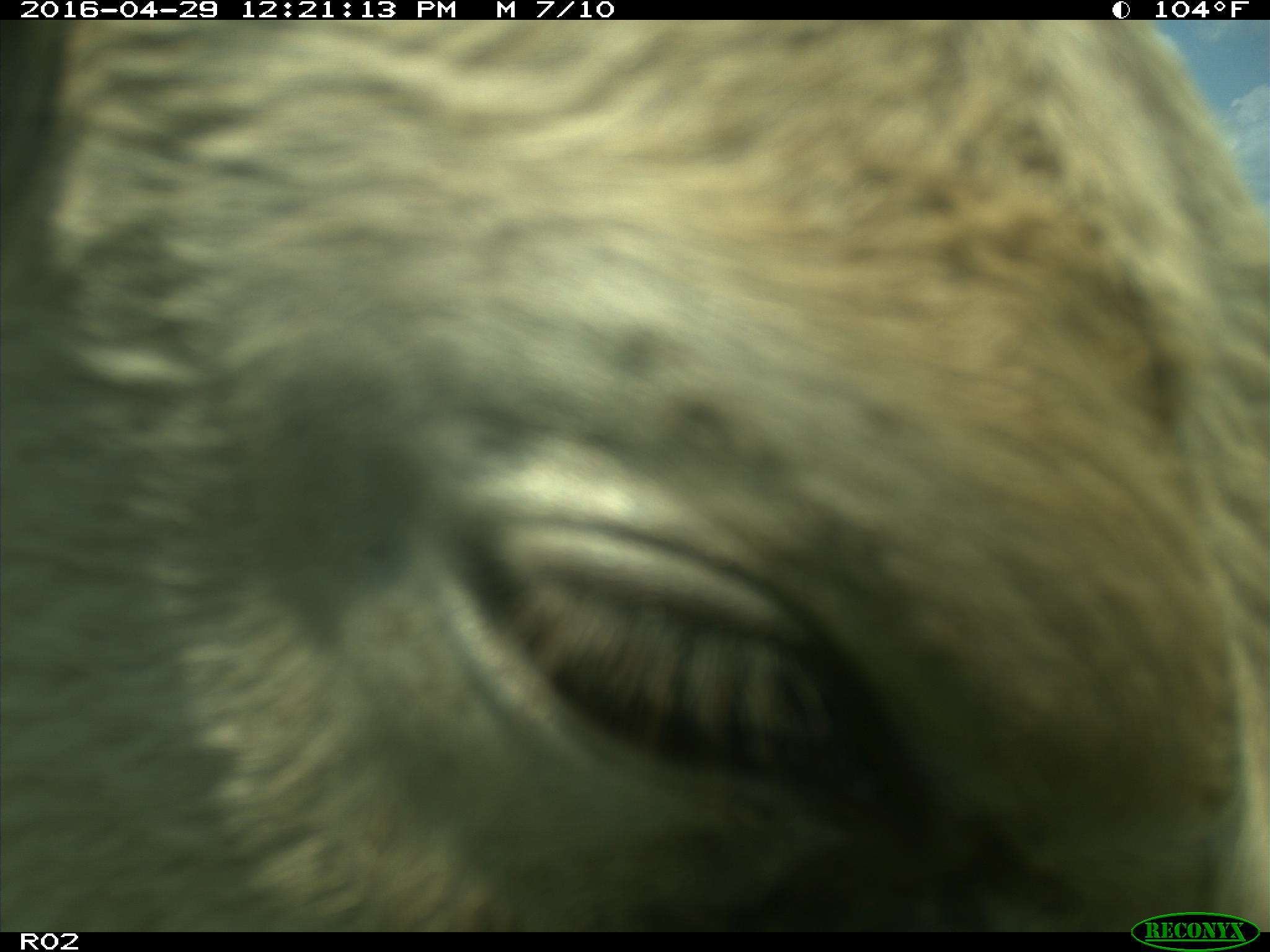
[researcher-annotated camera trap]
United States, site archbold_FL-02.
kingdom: Animalia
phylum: Chordata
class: Mammalia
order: Artiodactyla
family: Bovidae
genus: Bos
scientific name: Bos taurus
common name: domestic cow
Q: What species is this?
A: Bos taurus (domestic cow).